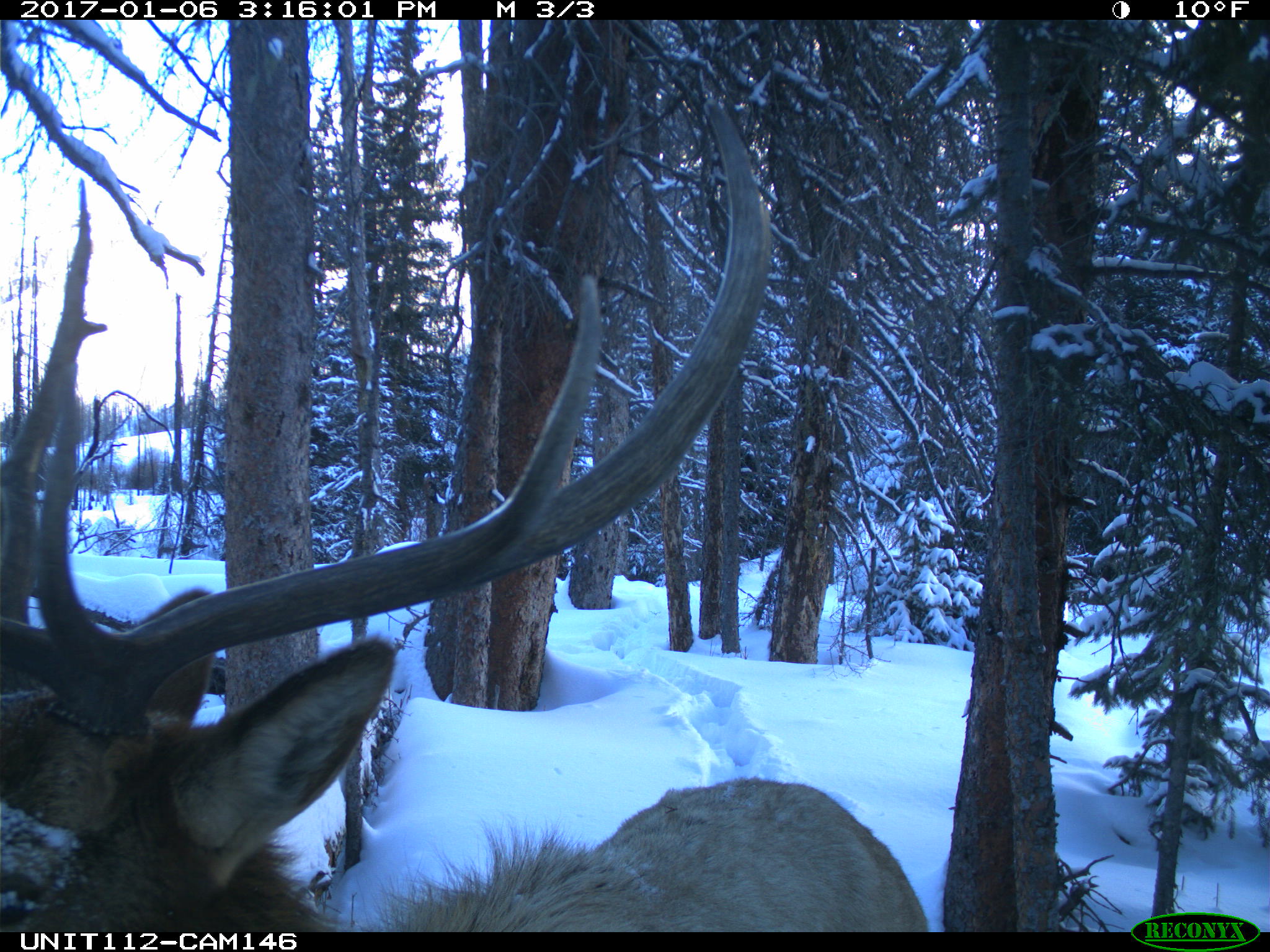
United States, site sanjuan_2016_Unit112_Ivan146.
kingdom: Animalia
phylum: Chordata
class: Mammalia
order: Artiodactyla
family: Cervidae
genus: Cervus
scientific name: Cervus elaphus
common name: red deer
Cervus elaphus (red deer).